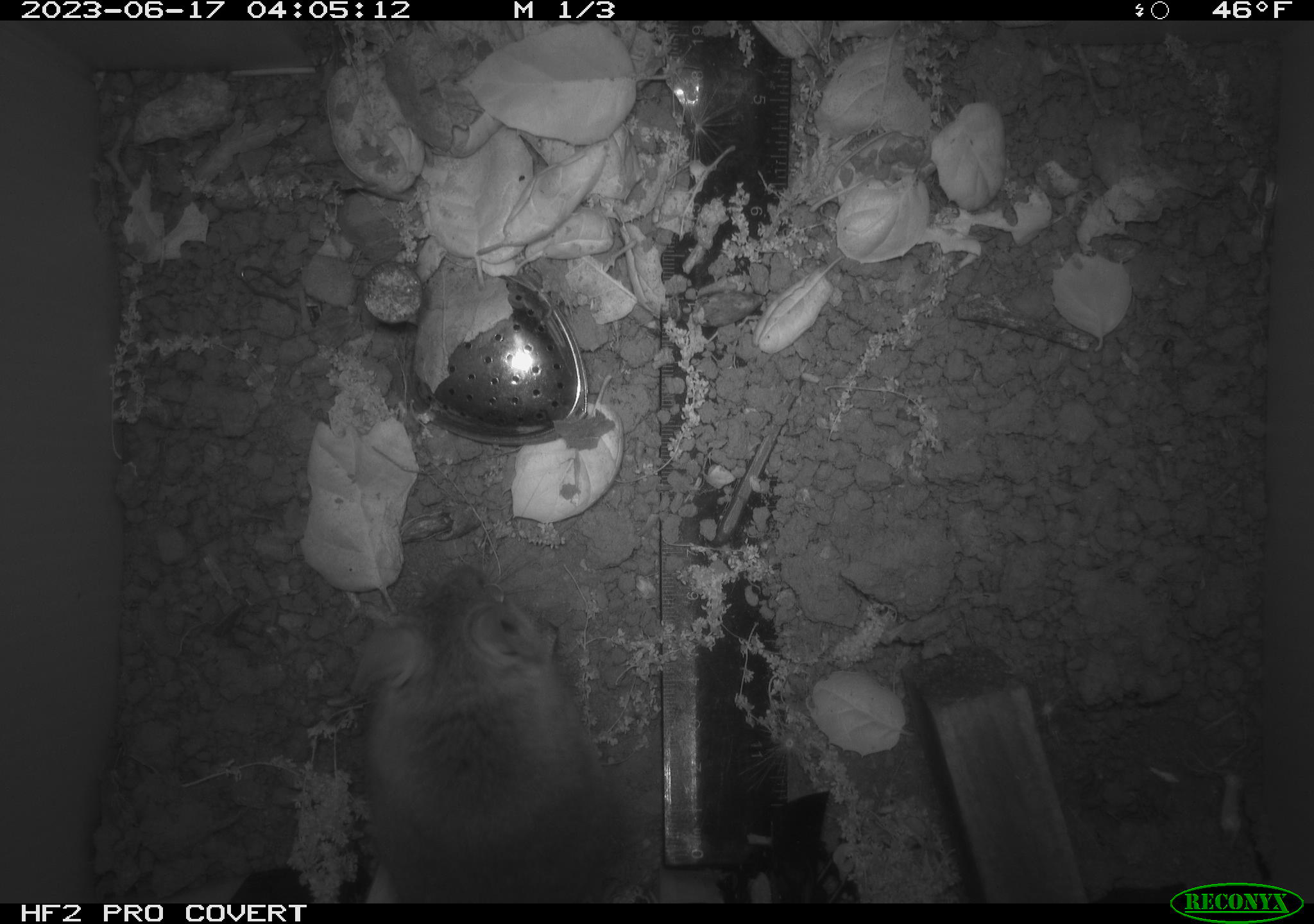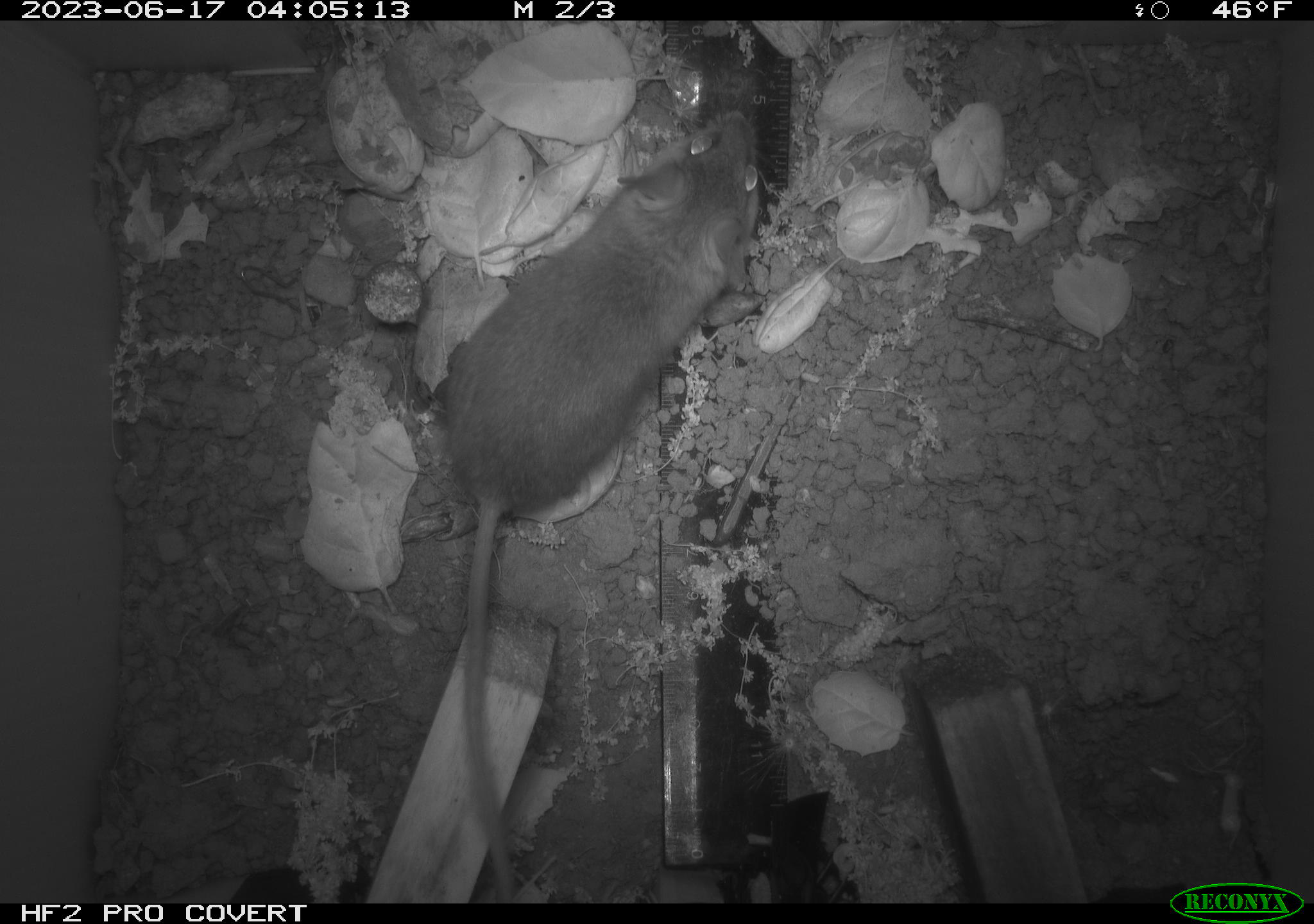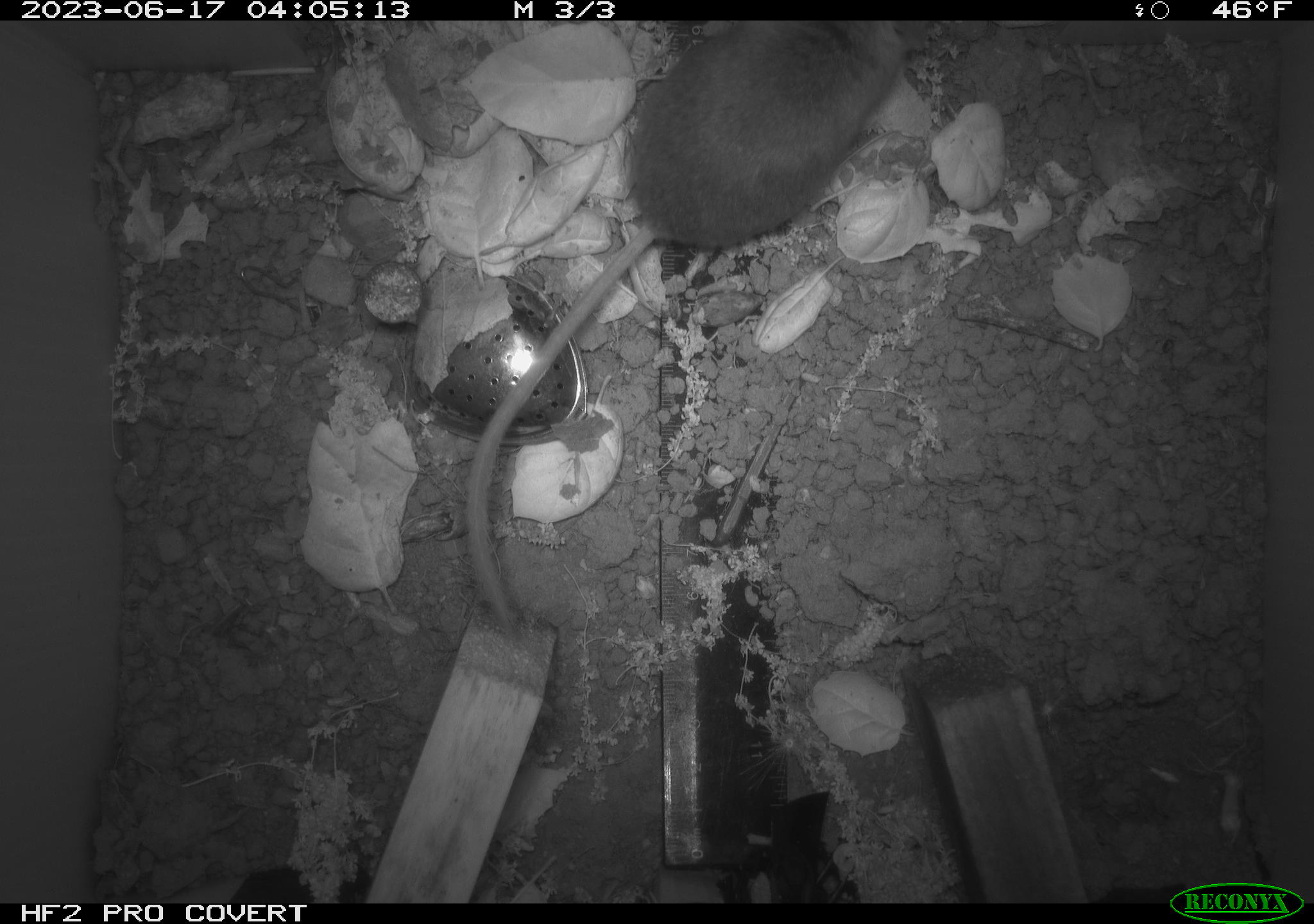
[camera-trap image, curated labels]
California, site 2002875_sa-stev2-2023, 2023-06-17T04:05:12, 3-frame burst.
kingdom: Animalia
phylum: Chordata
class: Mammalia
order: Rodentia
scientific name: Rodentia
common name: mouse species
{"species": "mouse species (Rodentia)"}